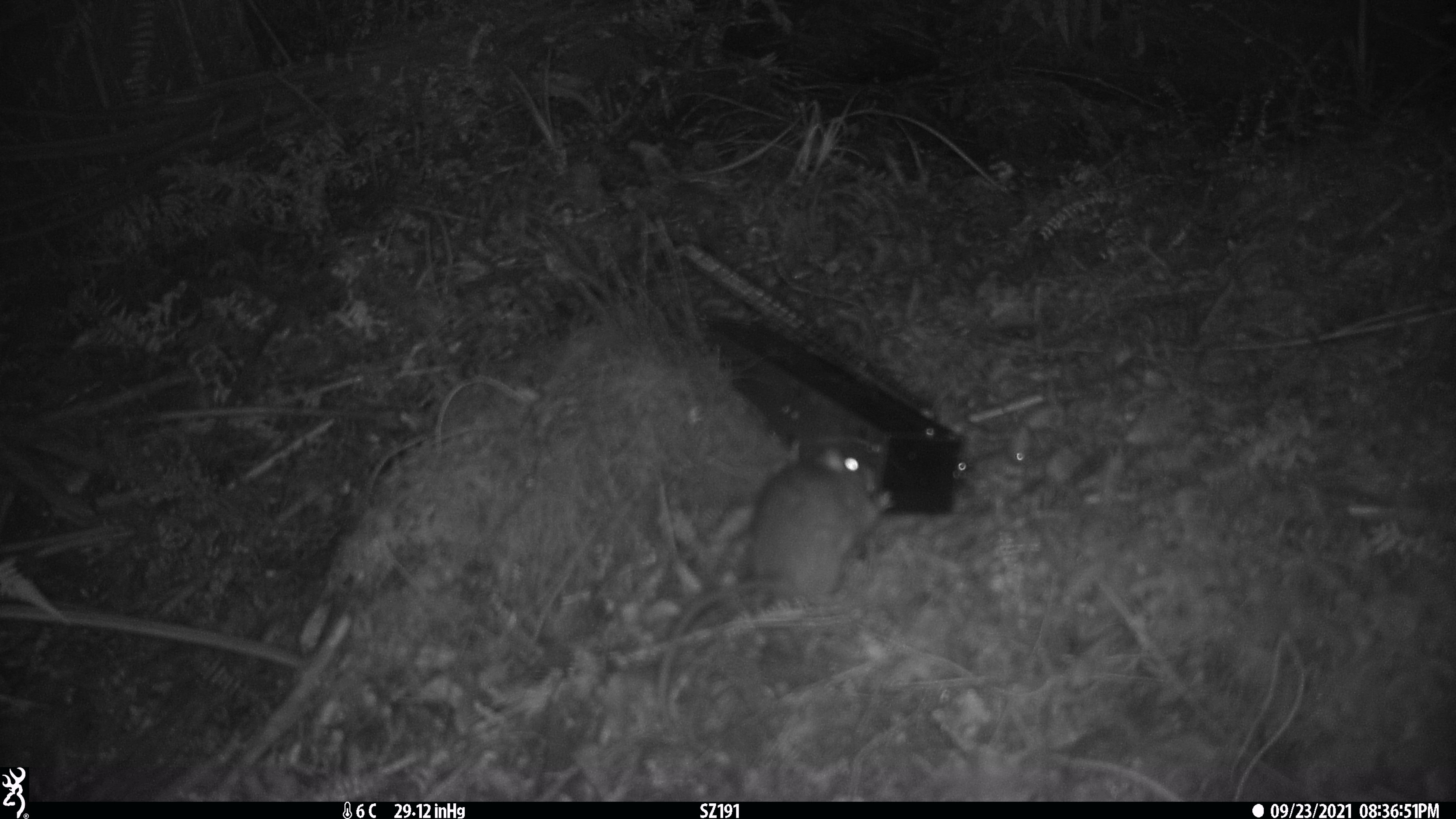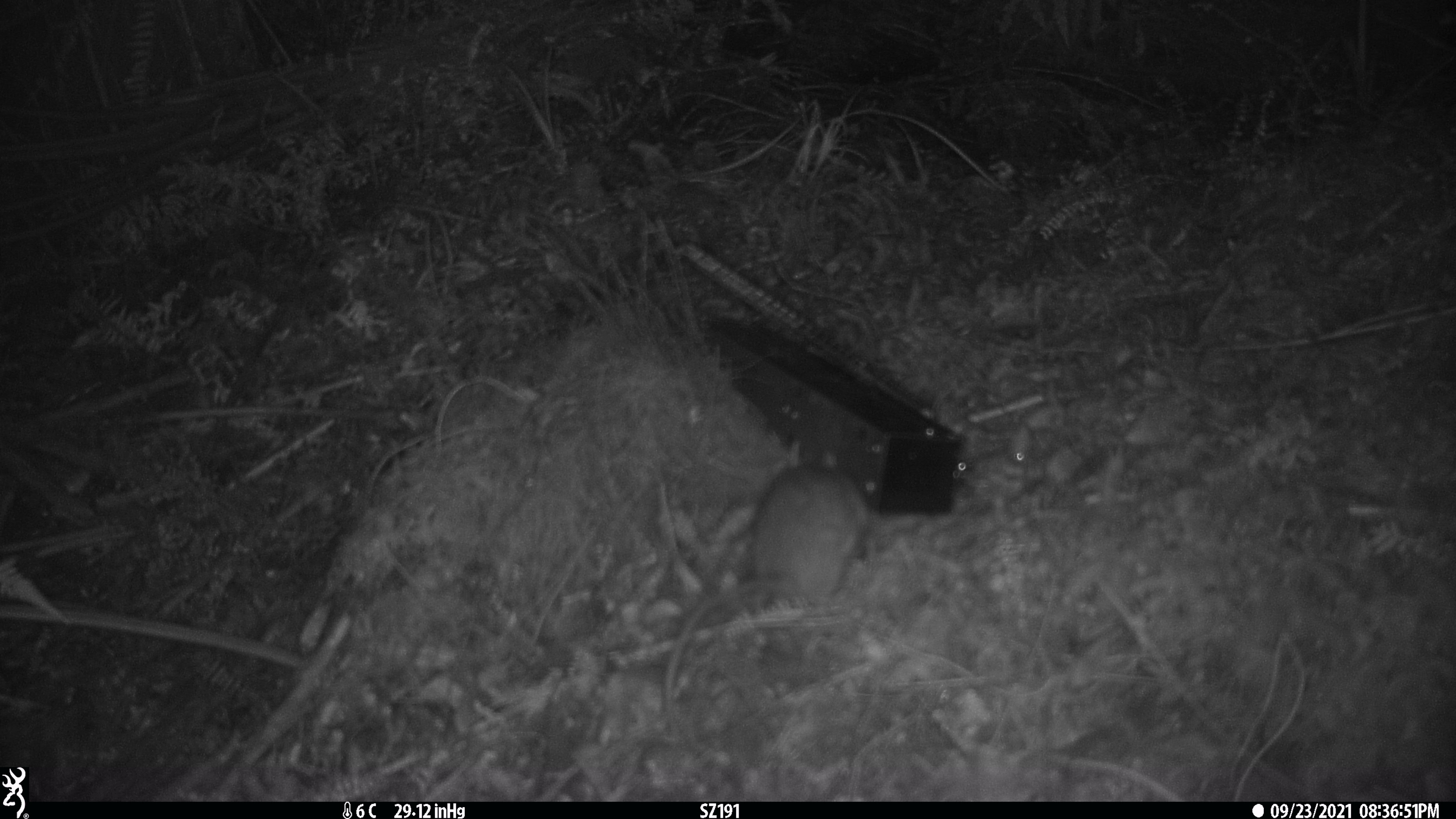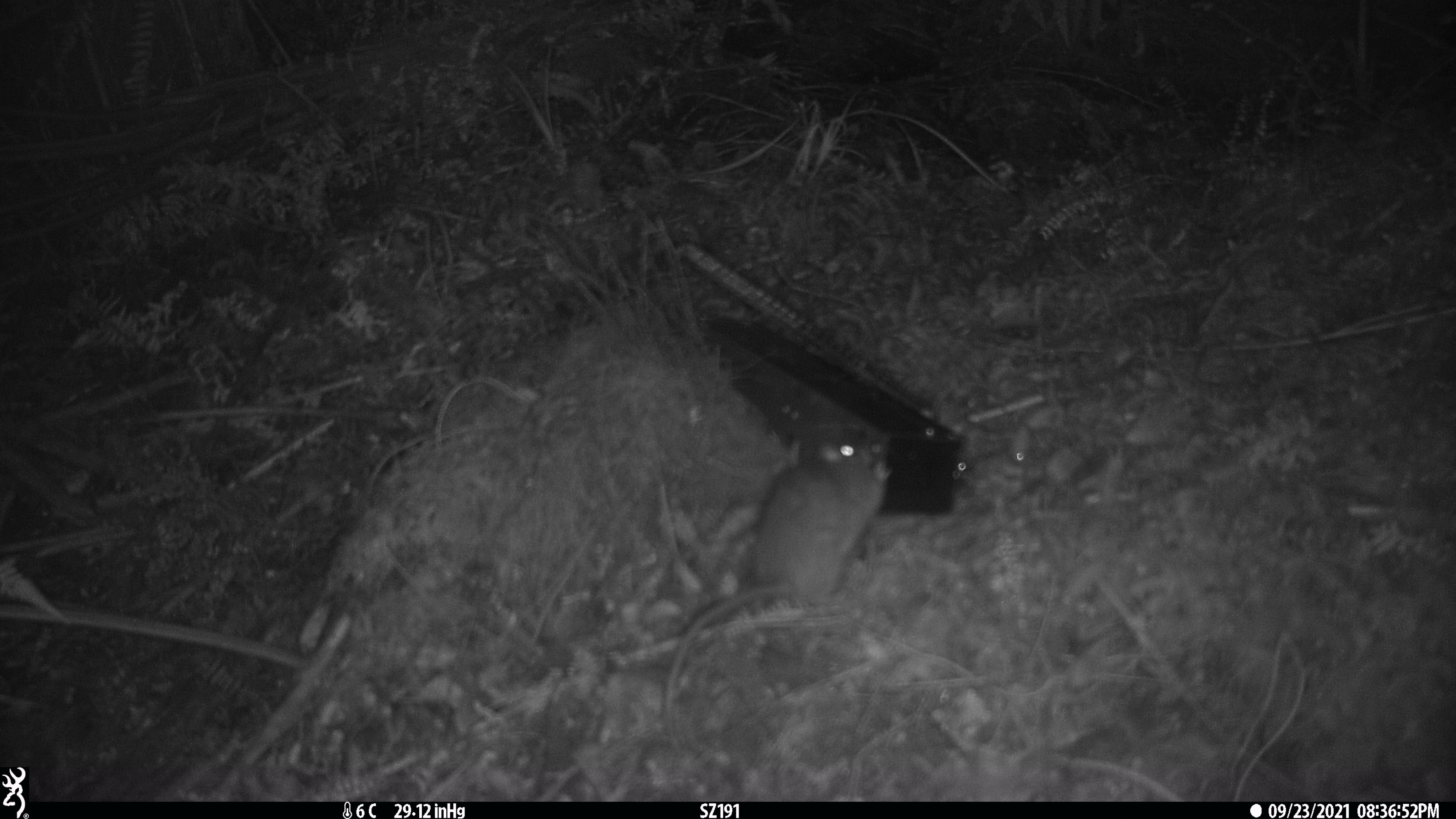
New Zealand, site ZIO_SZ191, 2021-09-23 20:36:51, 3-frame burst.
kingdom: Animalia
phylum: Chordata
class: Mammalia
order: Rodentia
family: Muridae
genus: Rattus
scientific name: Rattus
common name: rat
Rat (Rattus).